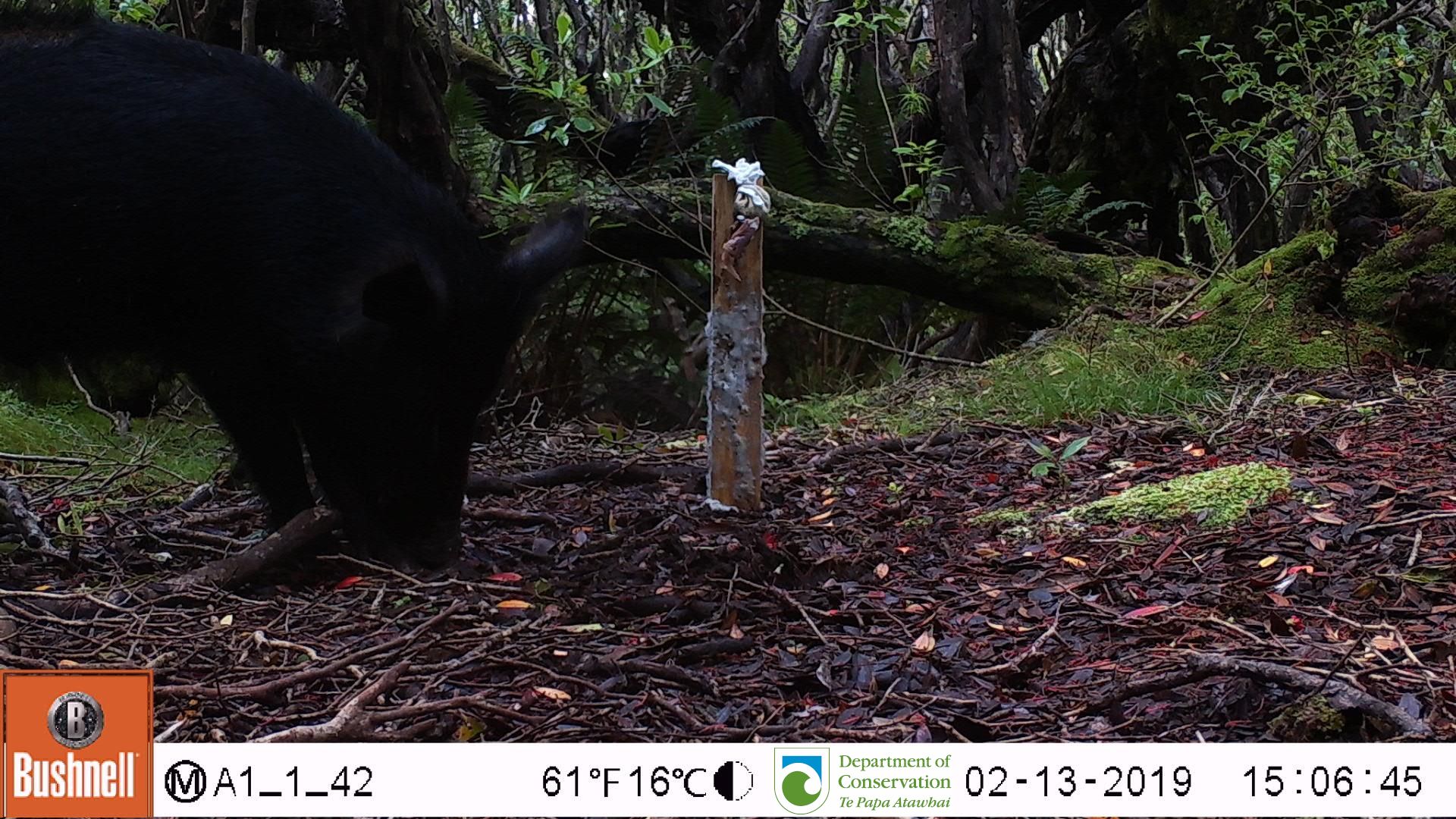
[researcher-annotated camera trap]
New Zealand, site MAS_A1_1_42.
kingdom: Animalia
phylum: Chordata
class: Mammalia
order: Artiodactyla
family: Suidae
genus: Sus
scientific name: Sus scrofa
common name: pig